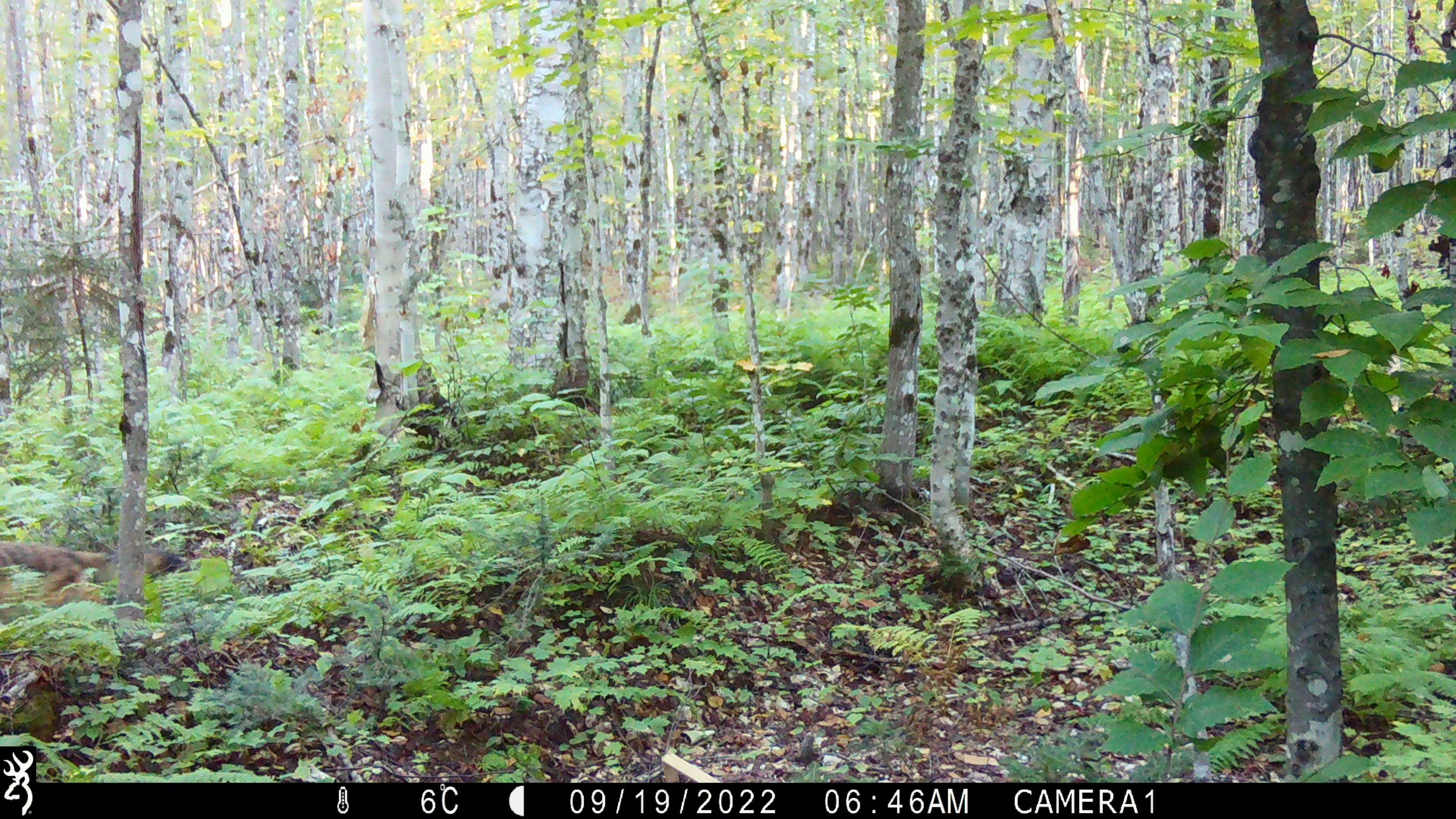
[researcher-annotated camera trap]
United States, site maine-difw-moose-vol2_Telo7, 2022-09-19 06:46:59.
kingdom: Animalia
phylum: Chordata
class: Mammalia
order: Carnivora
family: Canidae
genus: Canis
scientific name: Canis latrans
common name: coyote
Coyote (Canis latrans).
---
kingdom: Animalia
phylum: Chordata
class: Mammalia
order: Carnivora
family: Canidae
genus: Vulpes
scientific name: Vulpes vulpes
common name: red fox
Red fox (Vulpes vulpes).